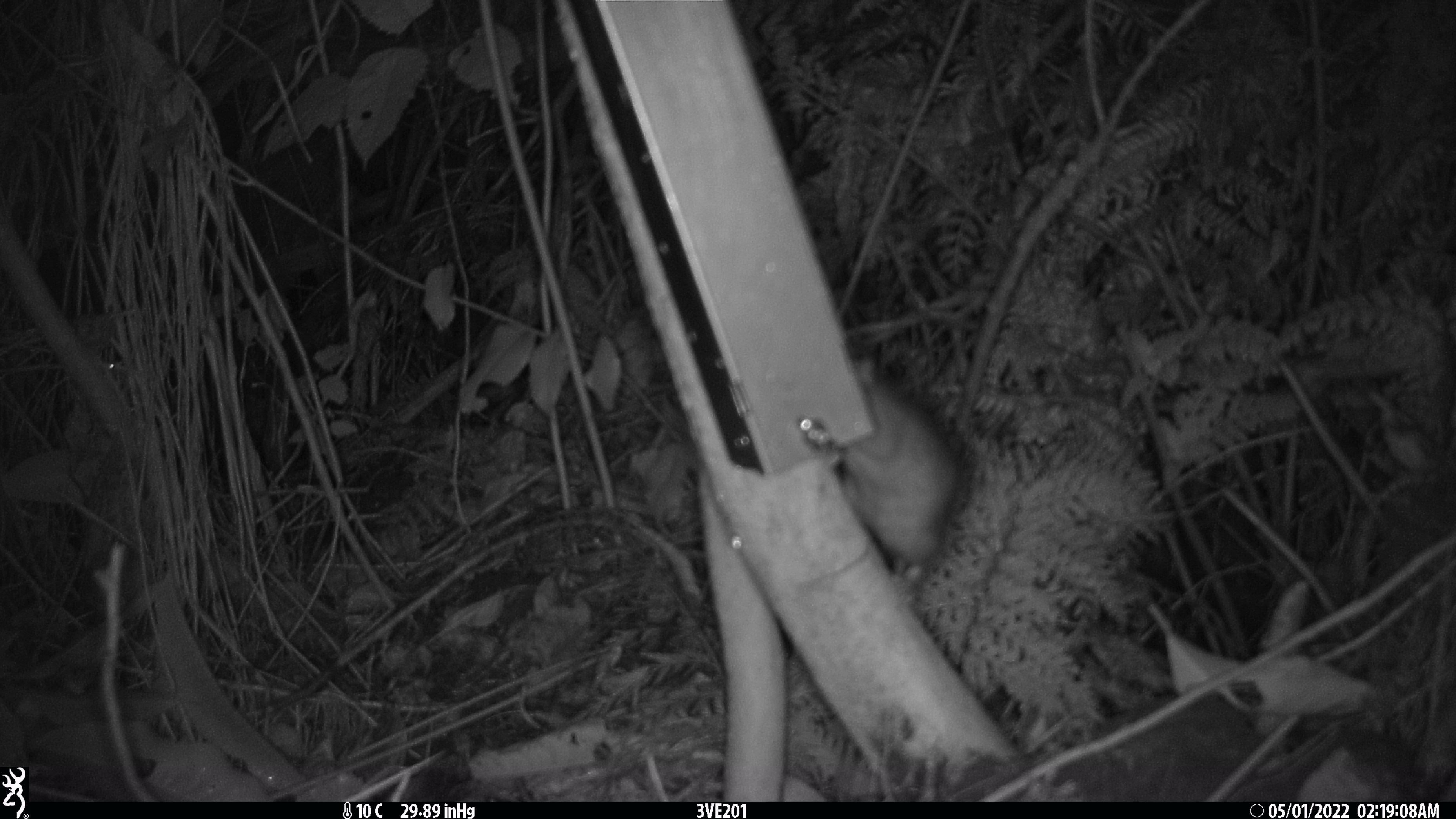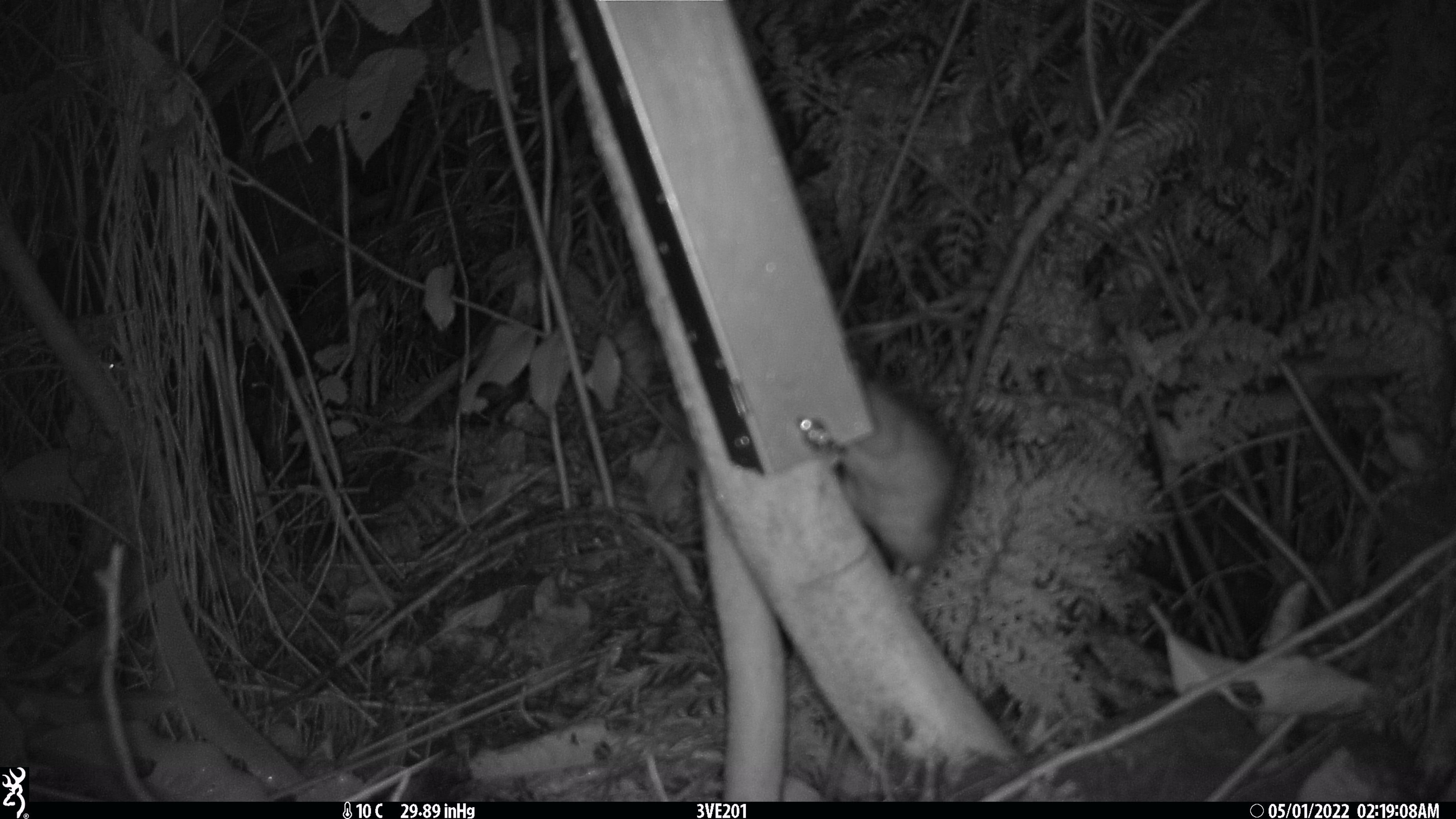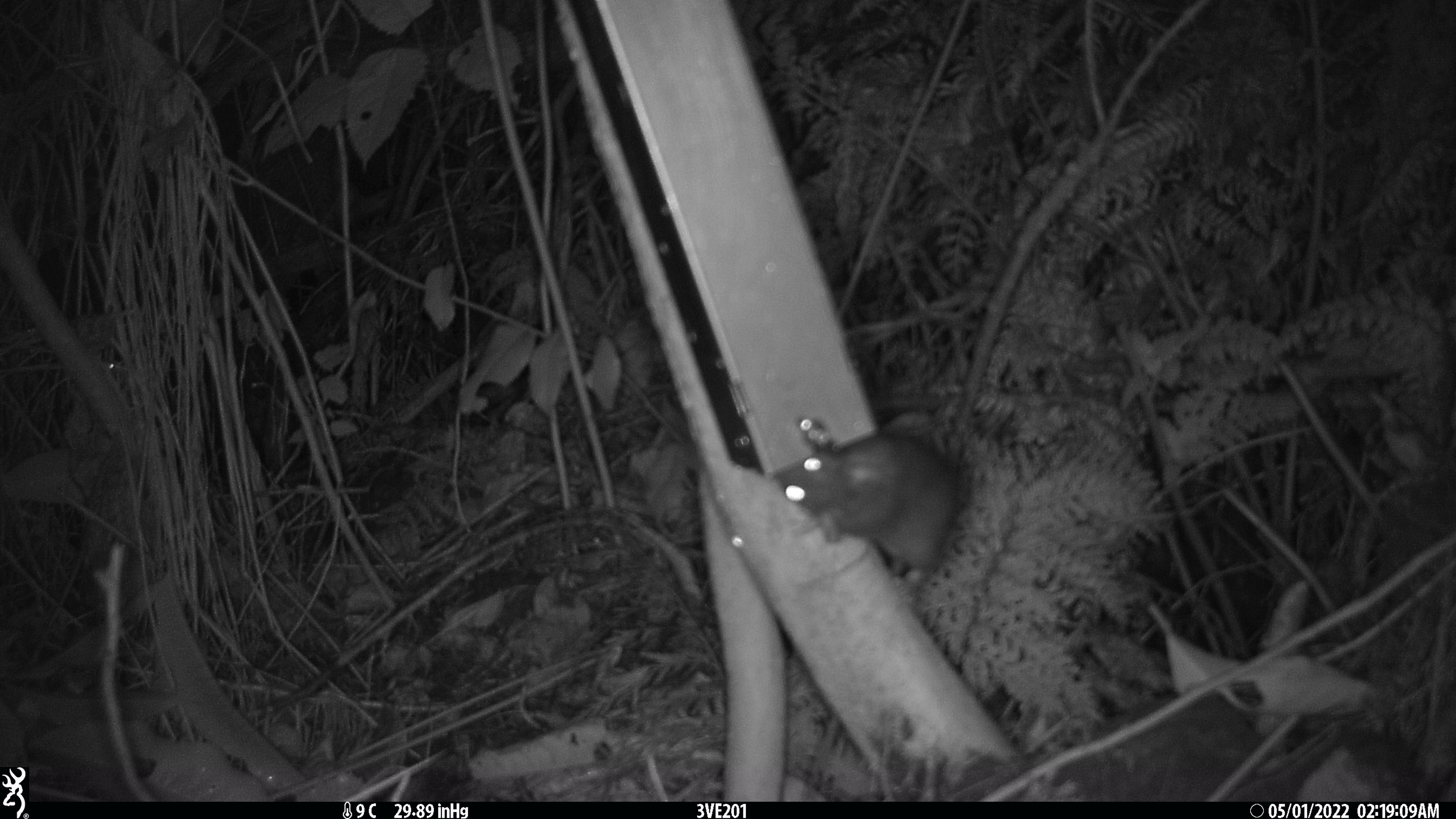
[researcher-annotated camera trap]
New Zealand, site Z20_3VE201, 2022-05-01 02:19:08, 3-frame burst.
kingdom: Animalia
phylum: Chordata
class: Mammalia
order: Rodentia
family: Muridae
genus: Rattus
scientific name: Rattus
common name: rat